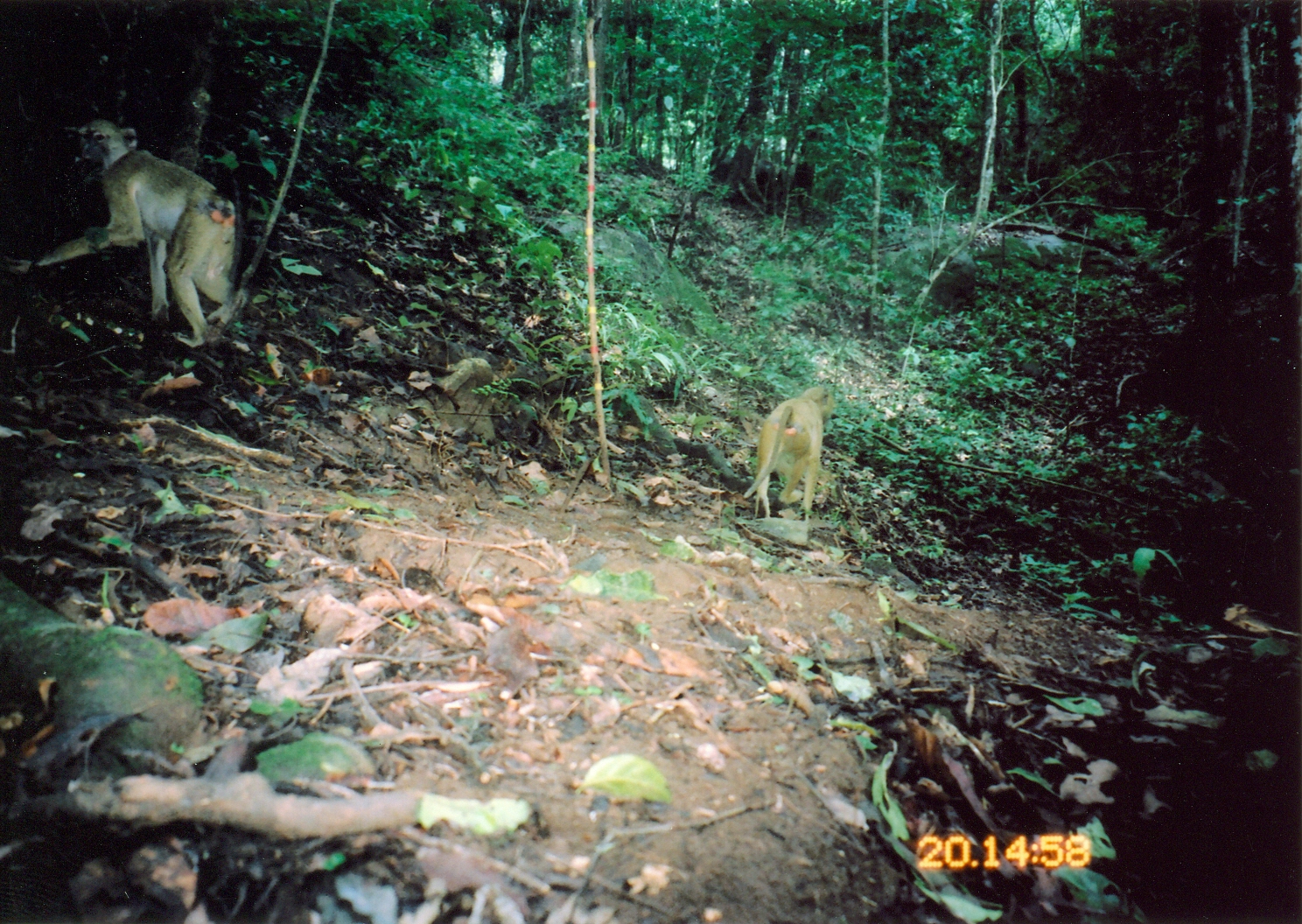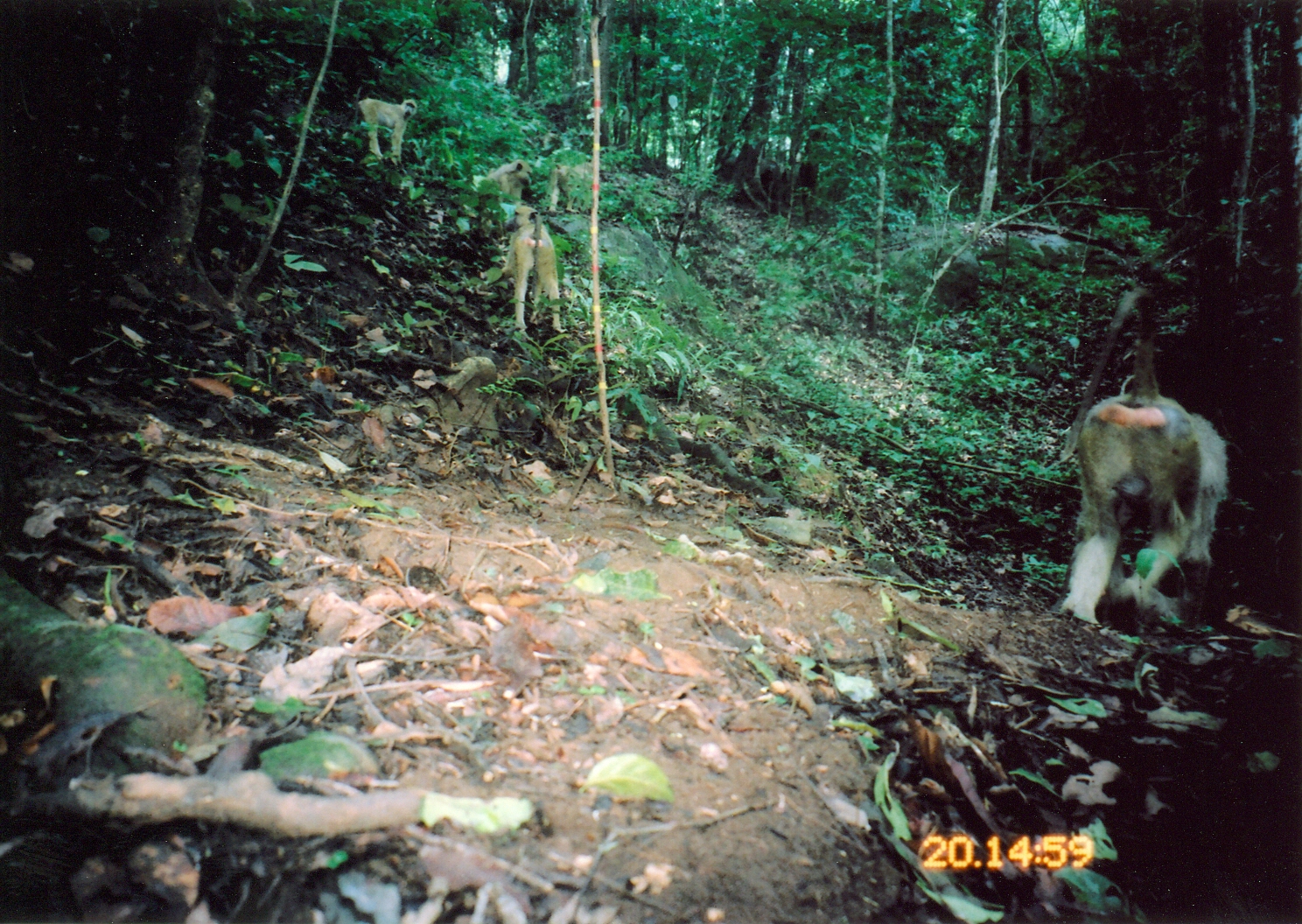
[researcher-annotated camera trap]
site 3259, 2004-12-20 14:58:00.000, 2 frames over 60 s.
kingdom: Animalia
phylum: Chordata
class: Mammalia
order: Primates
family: Cercopithecidae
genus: Papio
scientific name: Papio cynocephalus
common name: yellow baboon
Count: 2.